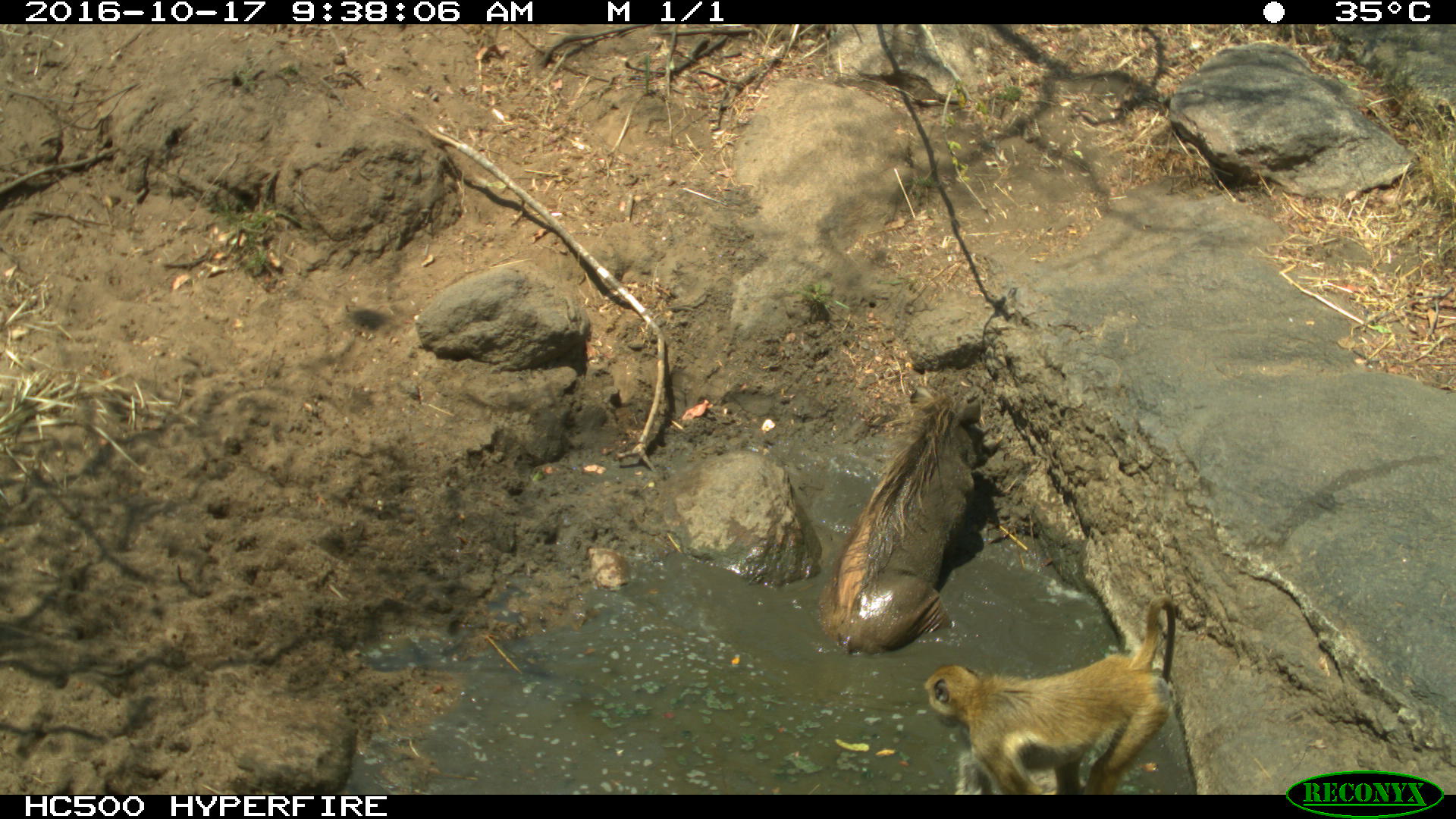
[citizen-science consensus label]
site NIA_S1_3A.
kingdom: Animalia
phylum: Chordata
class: Mammalia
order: Primates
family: Cercopithecidae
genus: Papio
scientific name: Papio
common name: baboon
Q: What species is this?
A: Baboon (Papio).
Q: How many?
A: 1.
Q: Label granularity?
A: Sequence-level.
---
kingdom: Animalia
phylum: Chordata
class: Mammalia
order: Artiodactyla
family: Suidae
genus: Phacochoerus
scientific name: Phacochoerus africanus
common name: warthog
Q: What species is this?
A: Warthog (Phacochoerus africanus).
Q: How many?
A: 1.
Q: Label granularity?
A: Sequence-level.